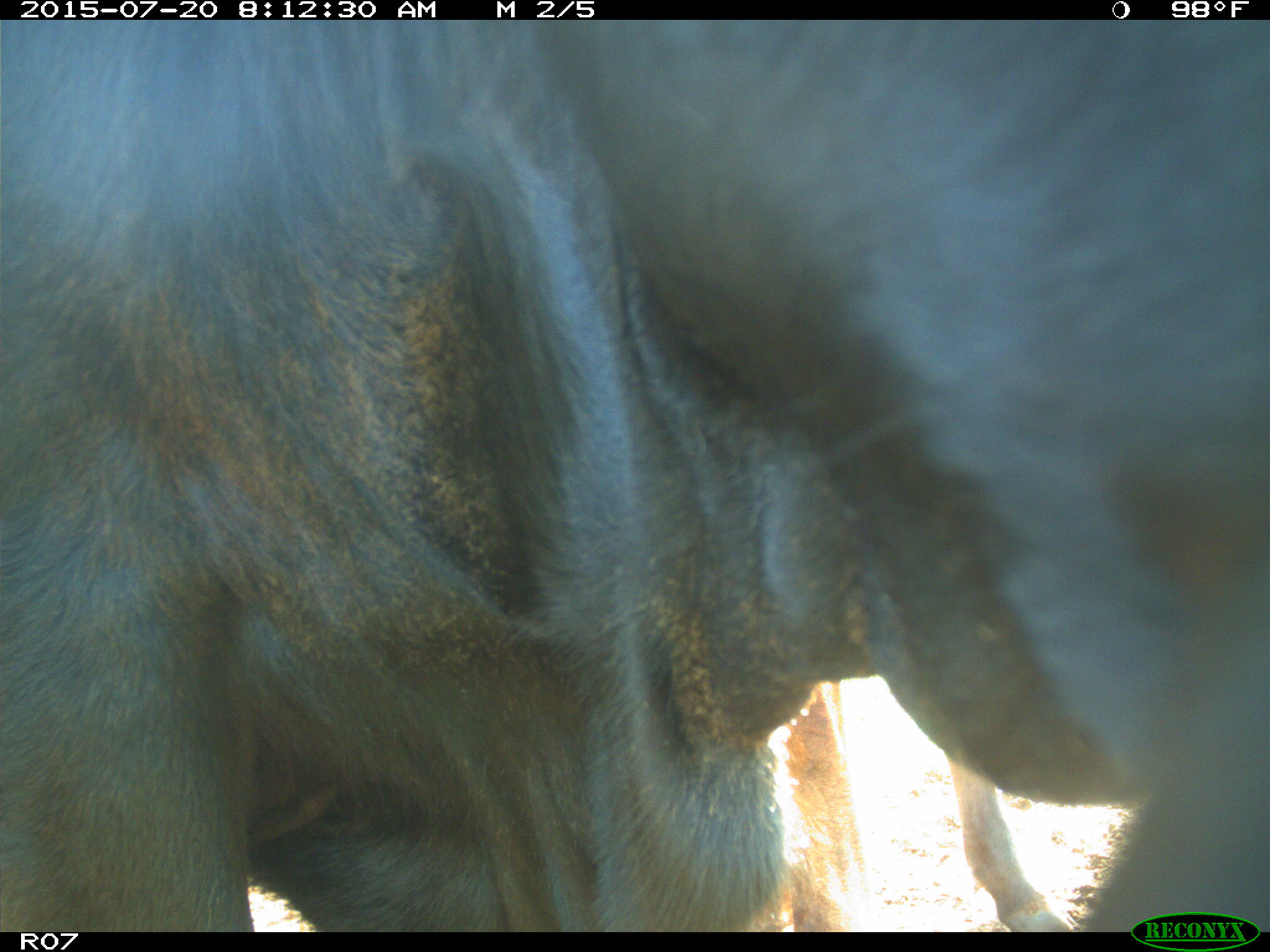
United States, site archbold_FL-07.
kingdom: Animalia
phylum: Chordata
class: Mammalia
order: Artiodactyla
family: Bovidae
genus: Bos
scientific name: Bos taurus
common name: domestic cow